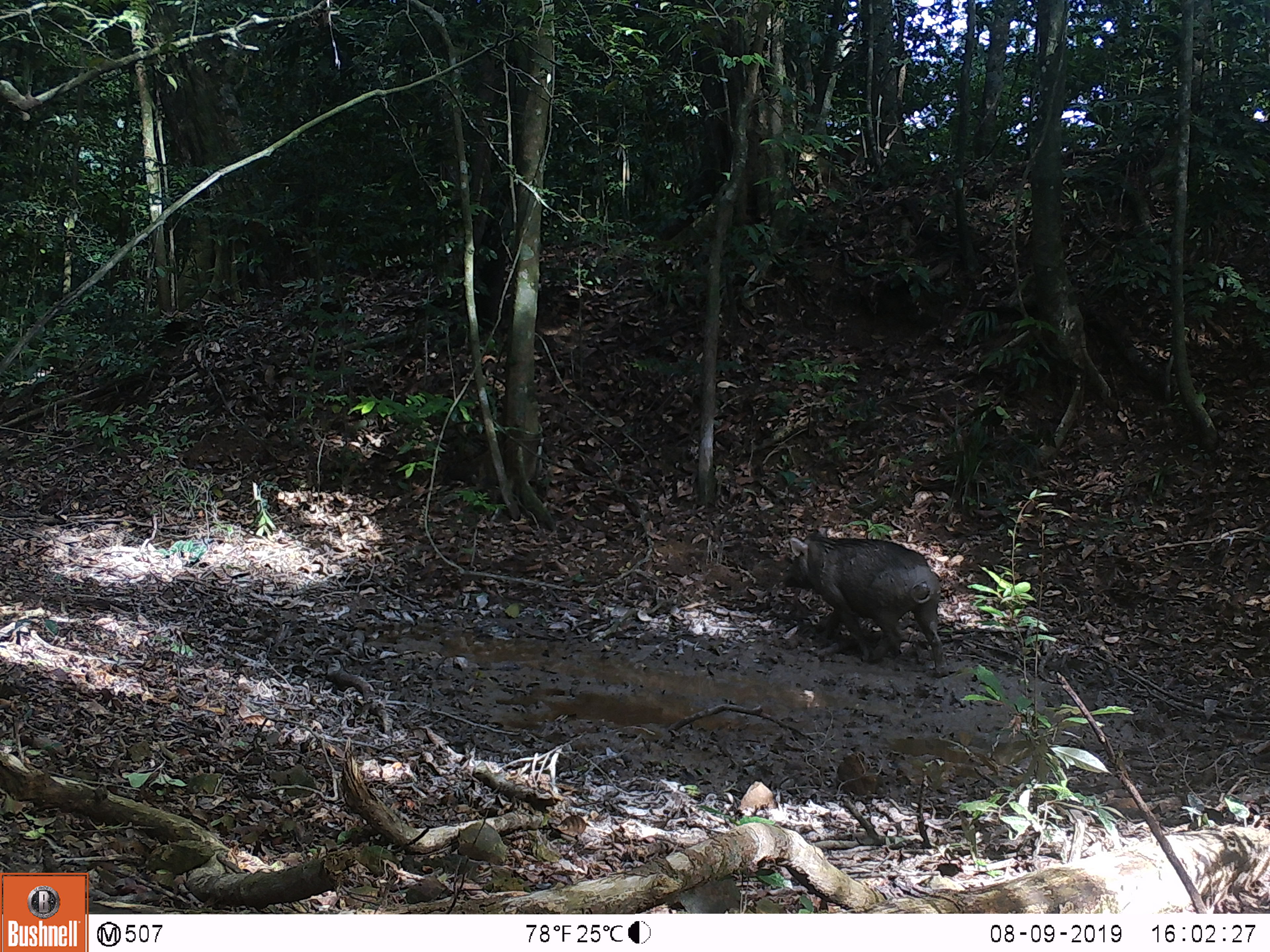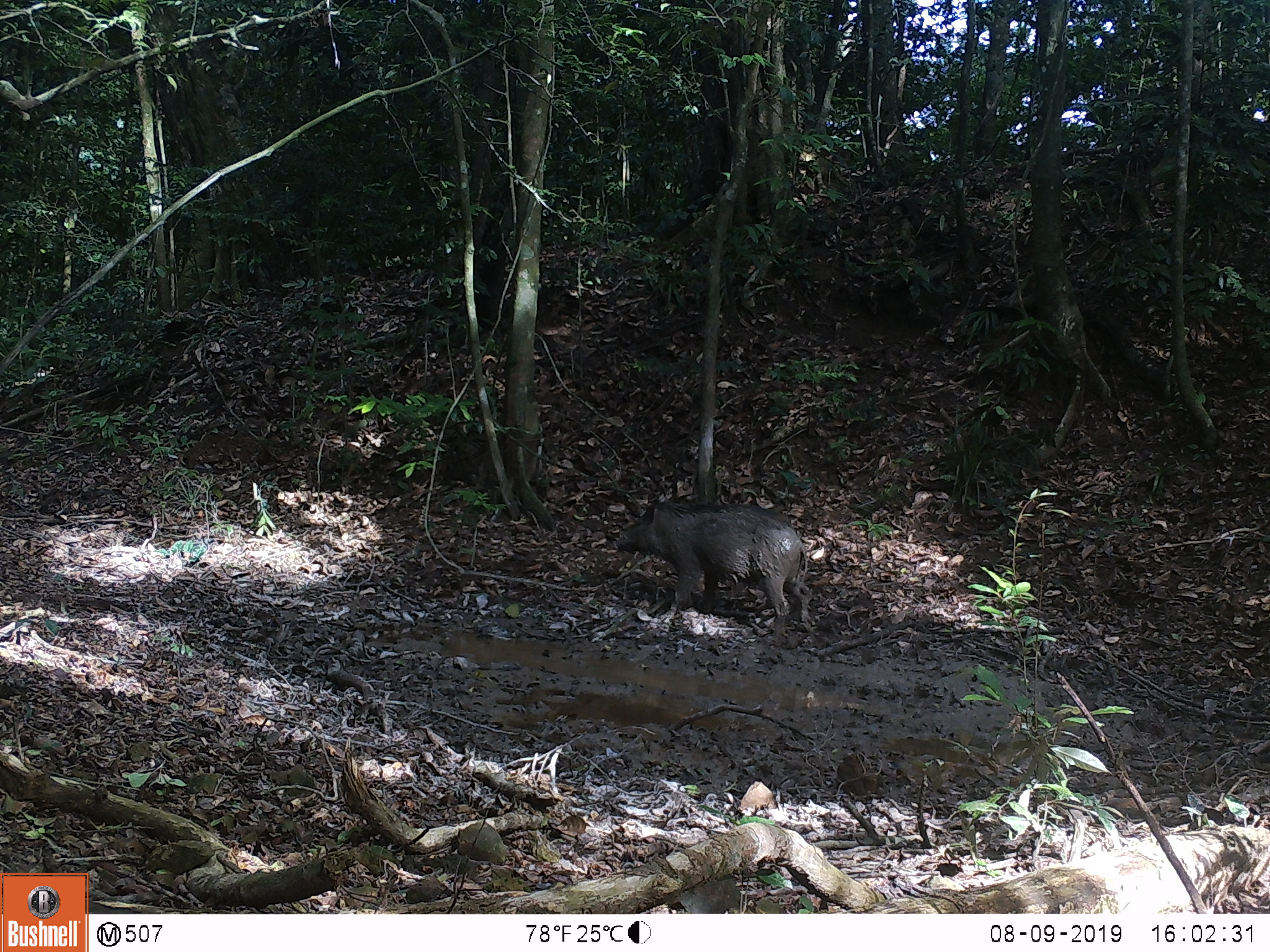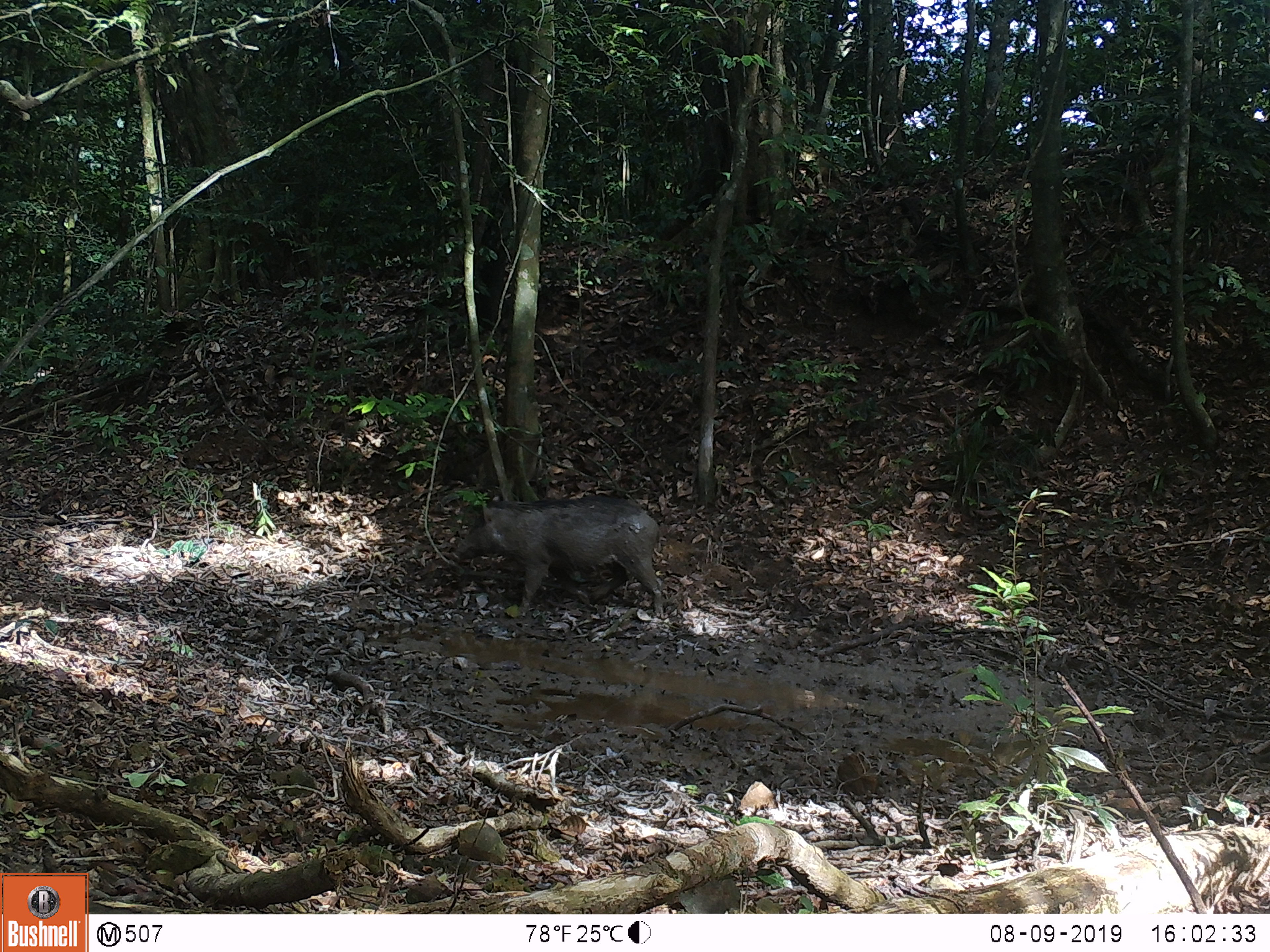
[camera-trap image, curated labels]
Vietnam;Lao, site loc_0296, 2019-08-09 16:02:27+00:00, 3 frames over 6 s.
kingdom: Animalia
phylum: Chordata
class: Mammalia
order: Artiodactyla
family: Suidae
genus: Sus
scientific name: Sus scrofa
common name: eurasian wild pig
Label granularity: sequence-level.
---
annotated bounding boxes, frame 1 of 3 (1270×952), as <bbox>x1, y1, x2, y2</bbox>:
eurasian wild pig: <bbox>782, 529, 948, 678</bbox>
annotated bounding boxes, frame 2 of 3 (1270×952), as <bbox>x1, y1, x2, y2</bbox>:
eurasian wild pig: <bbox>613, 499, 812, 635</bbox>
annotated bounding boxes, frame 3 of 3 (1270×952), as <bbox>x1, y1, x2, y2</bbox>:
eurasian wild pig: <bbox>450, 496, 663, 617</bbox>